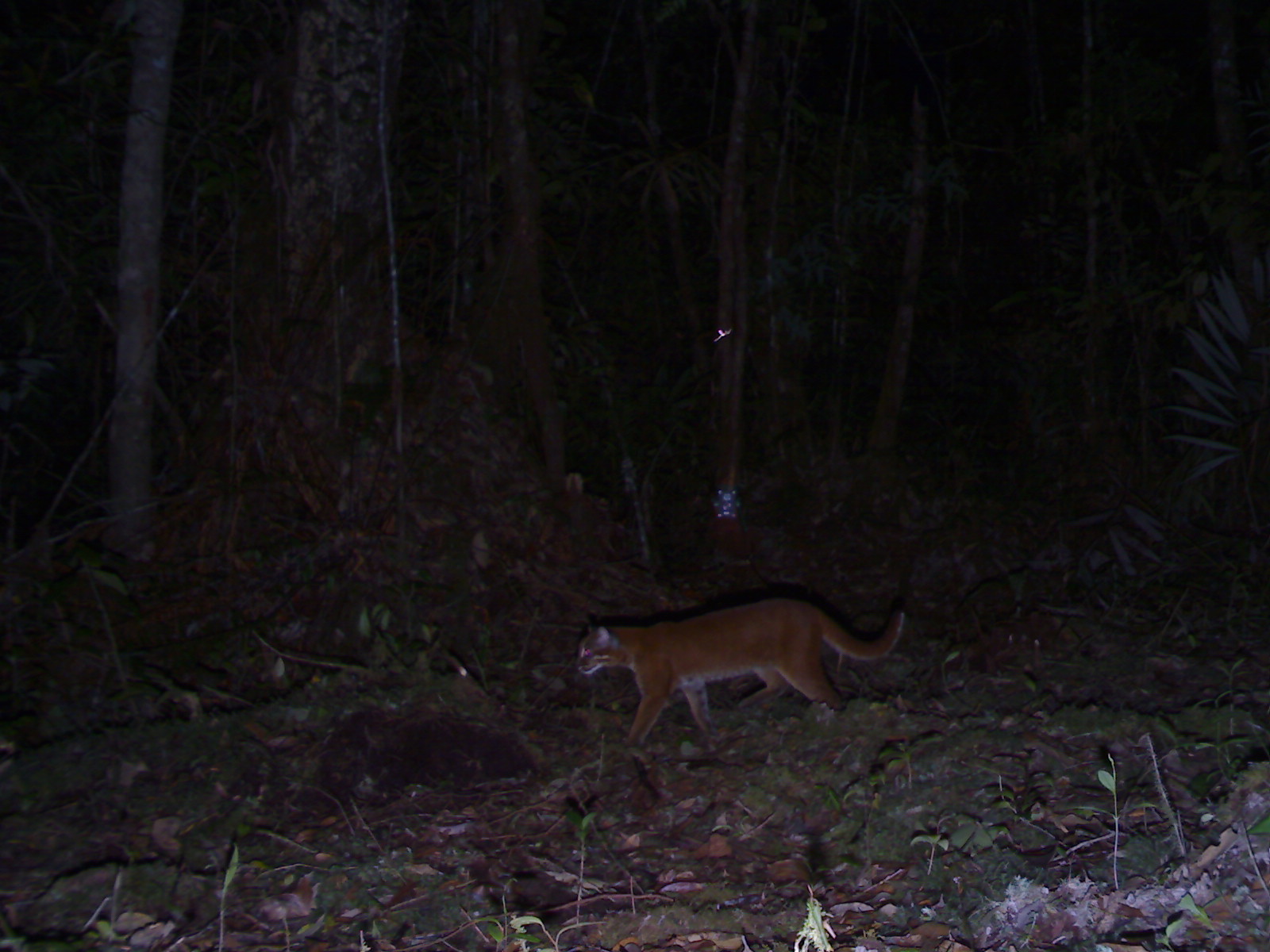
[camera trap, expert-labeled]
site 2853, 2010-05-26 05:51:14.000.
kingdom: Animalia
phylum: Chordata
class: Mammalia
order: Carnivora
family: Felidae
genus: Catopuma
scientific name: Catopuma temminckii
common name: asian golden cat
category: pardofelis temminckii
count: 1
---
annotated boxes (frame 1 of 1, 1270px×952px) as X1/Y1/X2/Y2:
pardofelis temminckii: 572/596/907/748